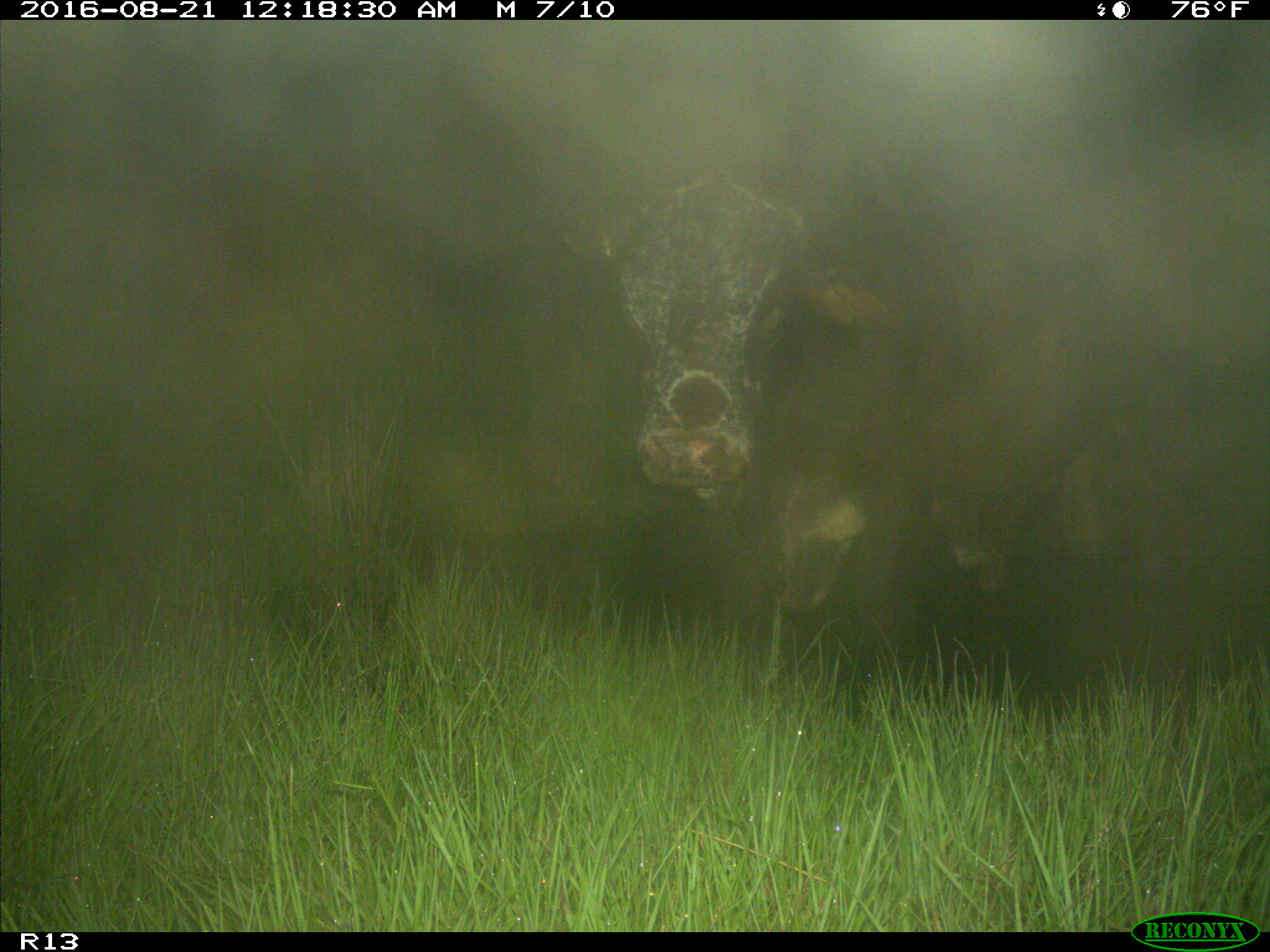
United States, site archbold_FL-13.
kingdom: Animalia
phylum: Chordata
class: Mammalia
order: Artiodactyla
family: Bovidae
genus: Bos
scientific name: Bos taurus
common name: domestic cow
Bos taurus (domestic cow).